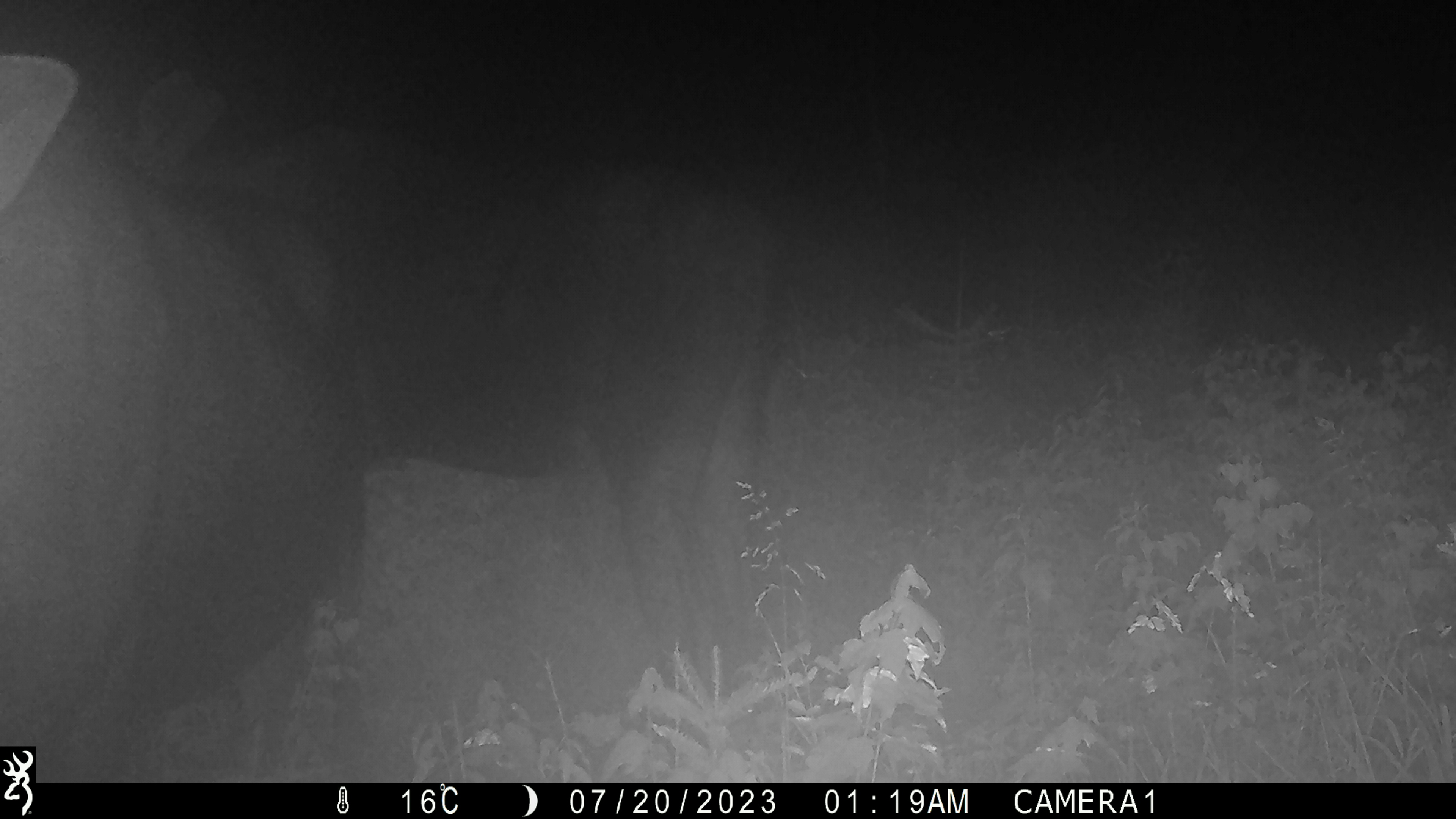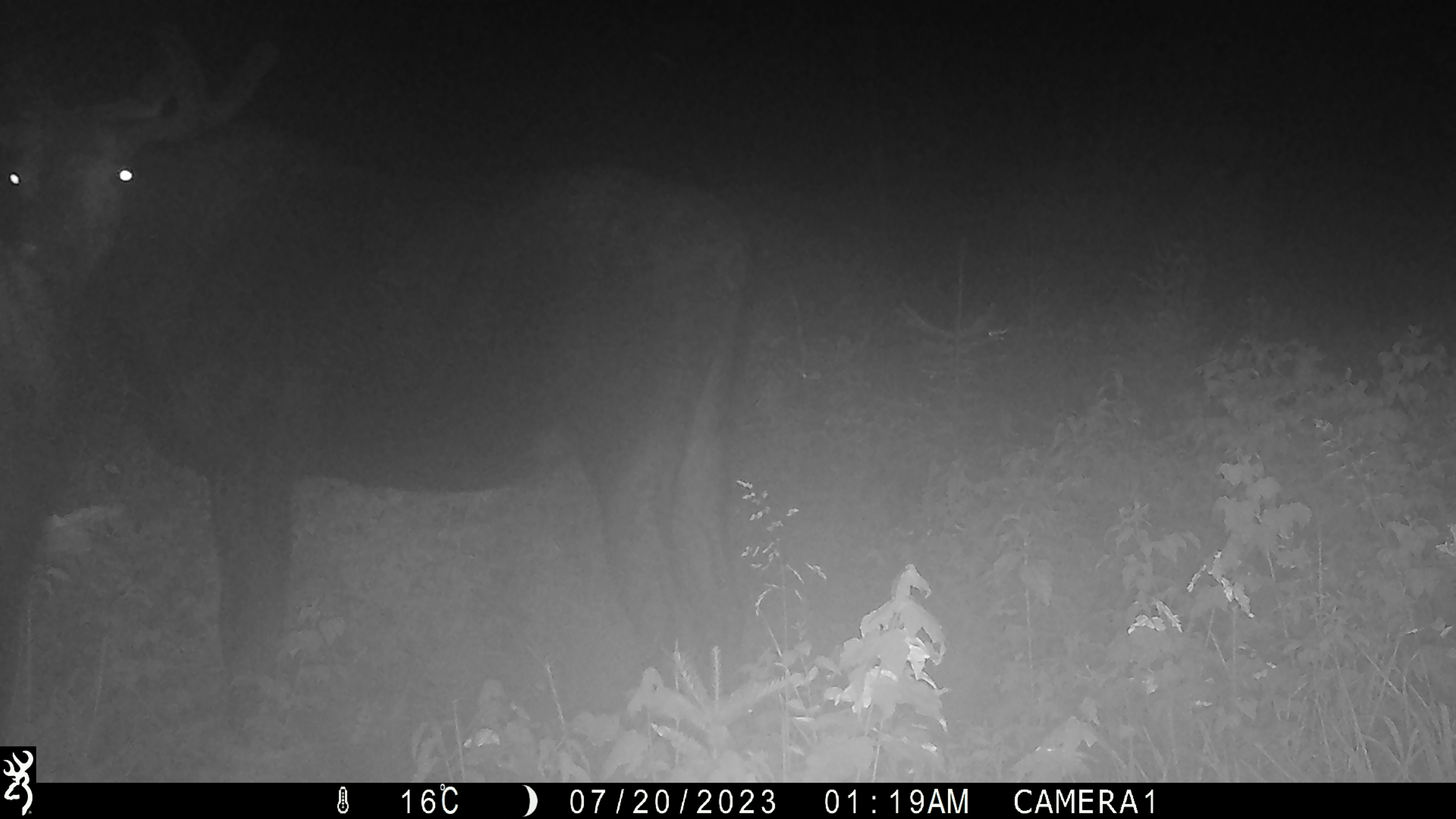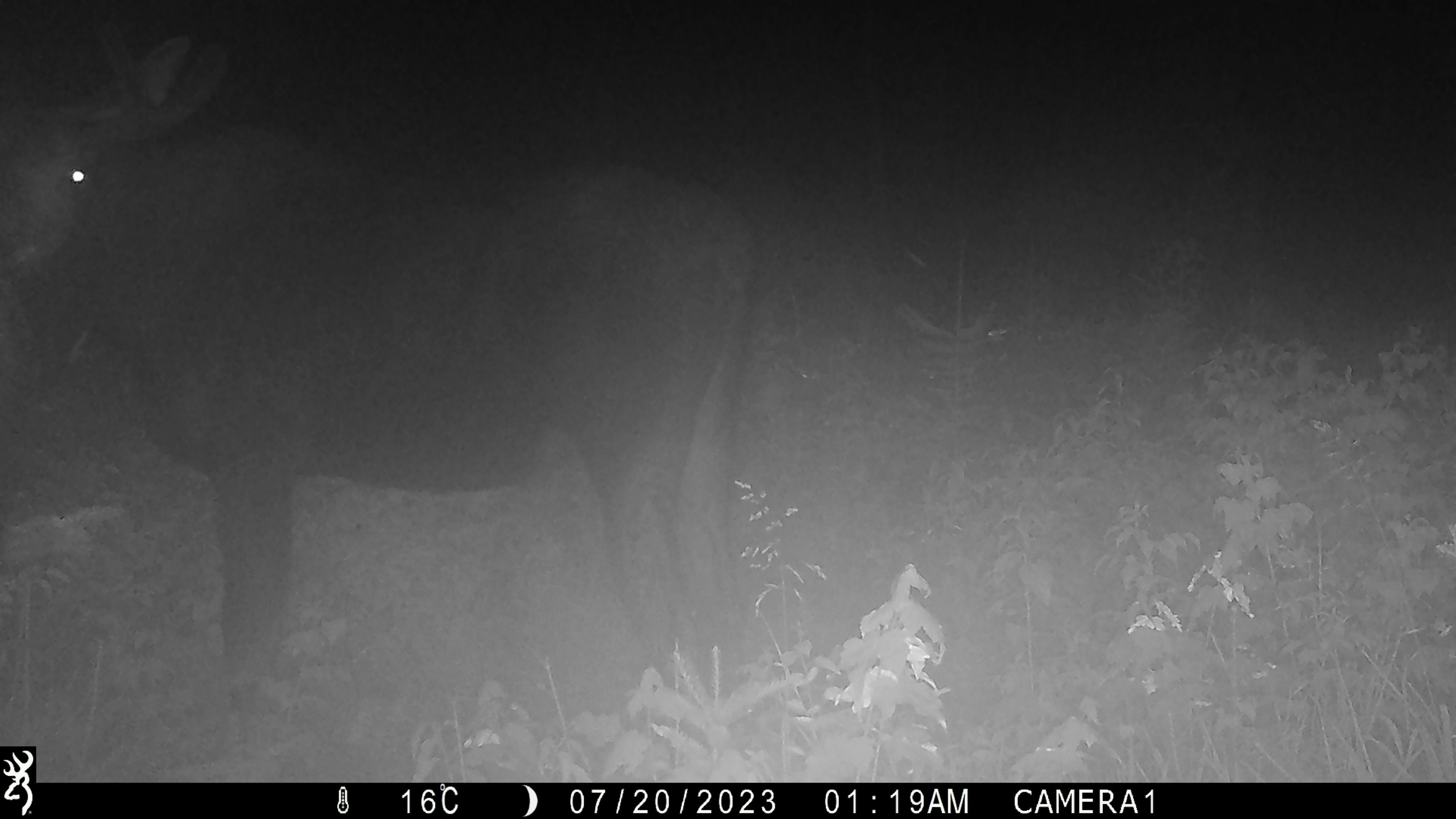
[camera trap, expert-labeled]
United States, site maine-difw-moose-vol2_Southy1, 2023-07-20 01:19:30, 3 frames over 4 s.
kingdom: Animalia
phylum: Chordata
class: Mammalia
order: Artiodactyla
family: Cervidae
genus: Alces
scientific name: Alces alces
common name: moose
Moose (Alces alces).